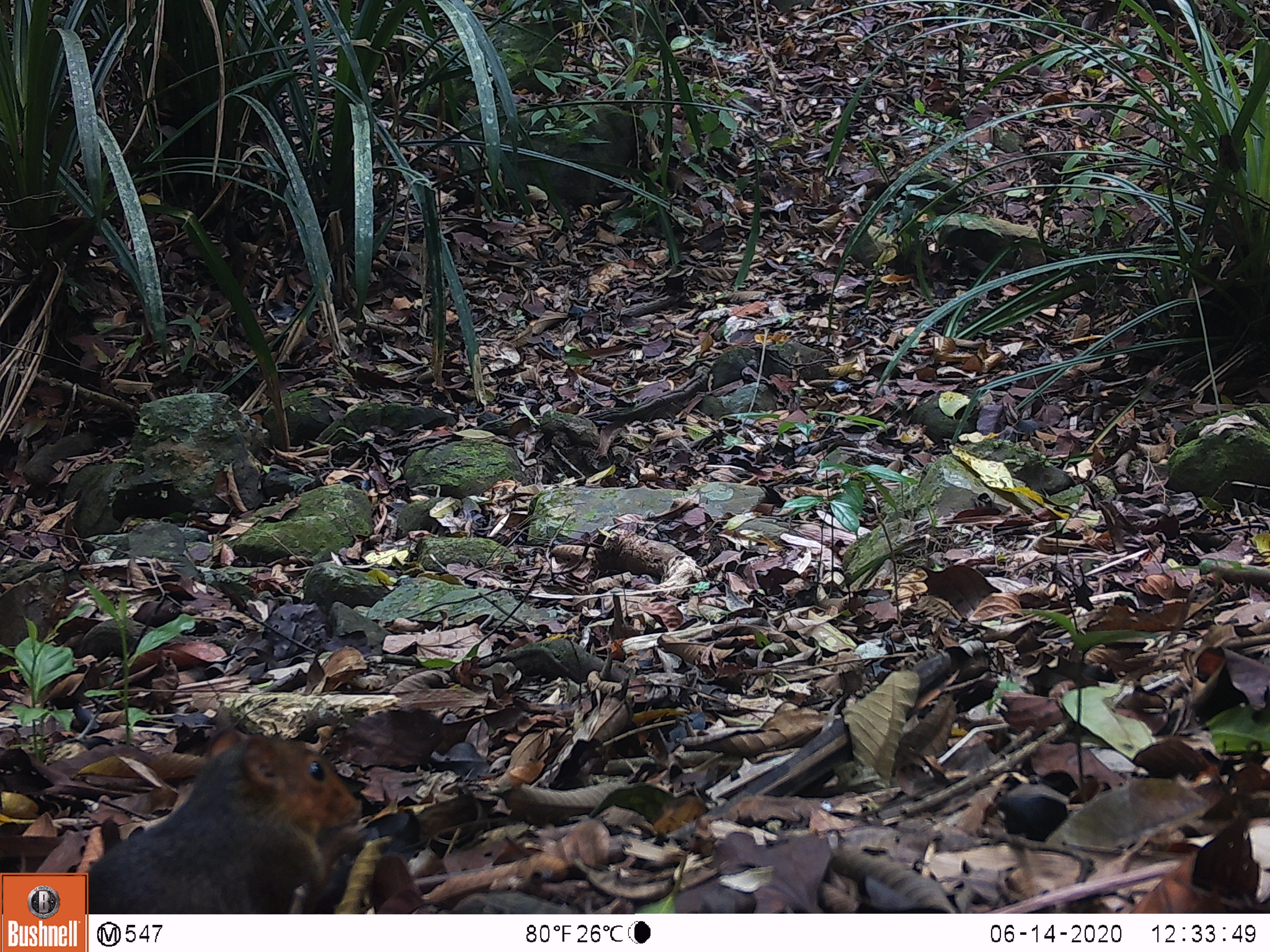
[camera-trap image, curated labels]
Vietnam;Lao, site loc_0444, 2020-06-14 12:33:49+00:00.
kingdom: Animalia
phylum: Chordata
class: Mammalia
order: Rodentia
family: Sciuridae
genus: Dremomys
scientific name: Dremomys rufigenis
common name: red-cheeked squirrel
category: red cheeked squirrel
Red cheeked squirrel (red-cheeked squirrel) (Dremomys rufigenis). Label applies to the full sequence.